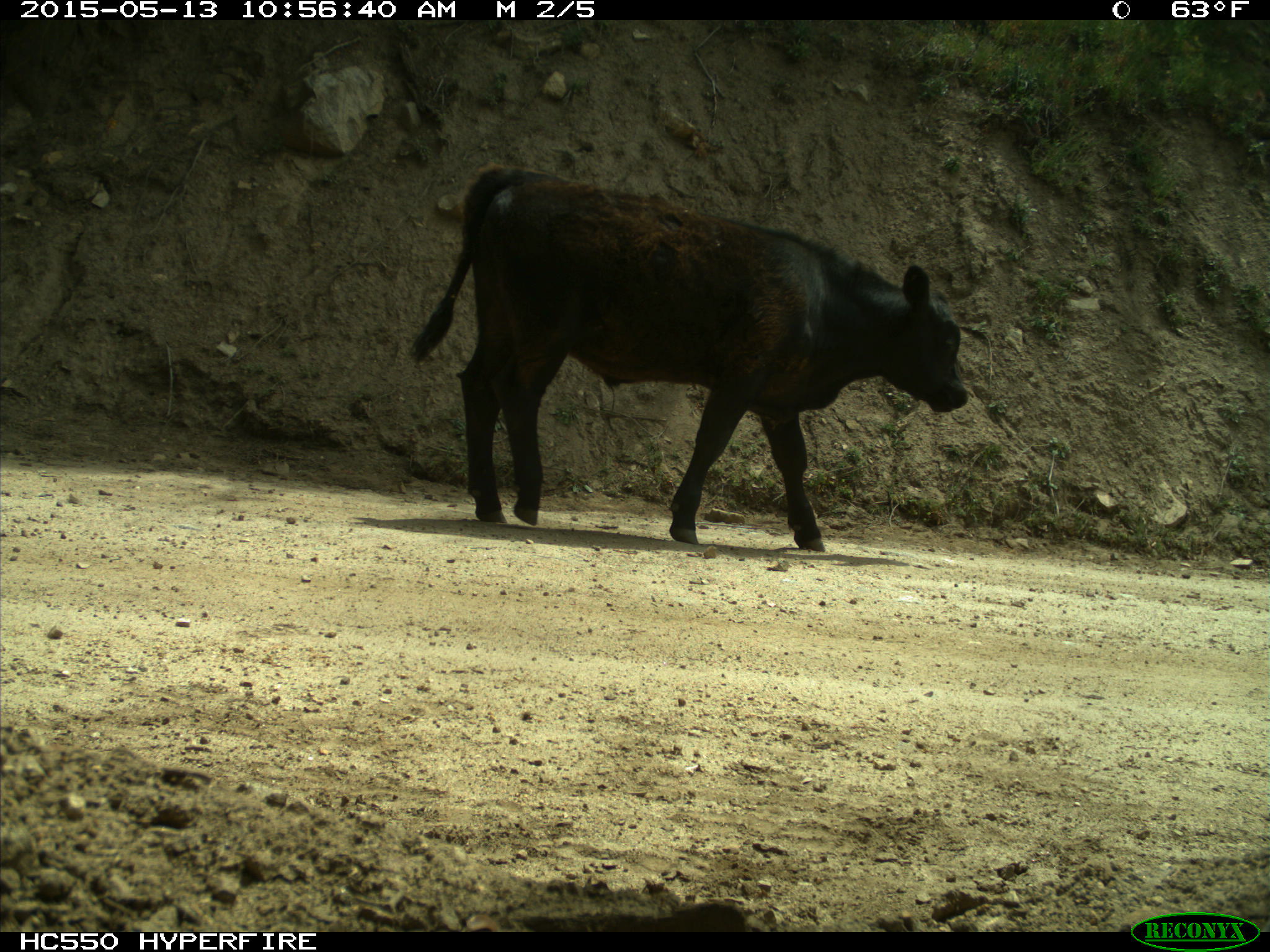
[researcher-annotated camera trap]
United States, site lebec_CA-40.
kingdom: Animalia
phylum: Chordata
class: Mammalia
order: Artiodactyla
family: Bovidae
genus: Bos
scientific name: Bos taurus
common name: domestic cow